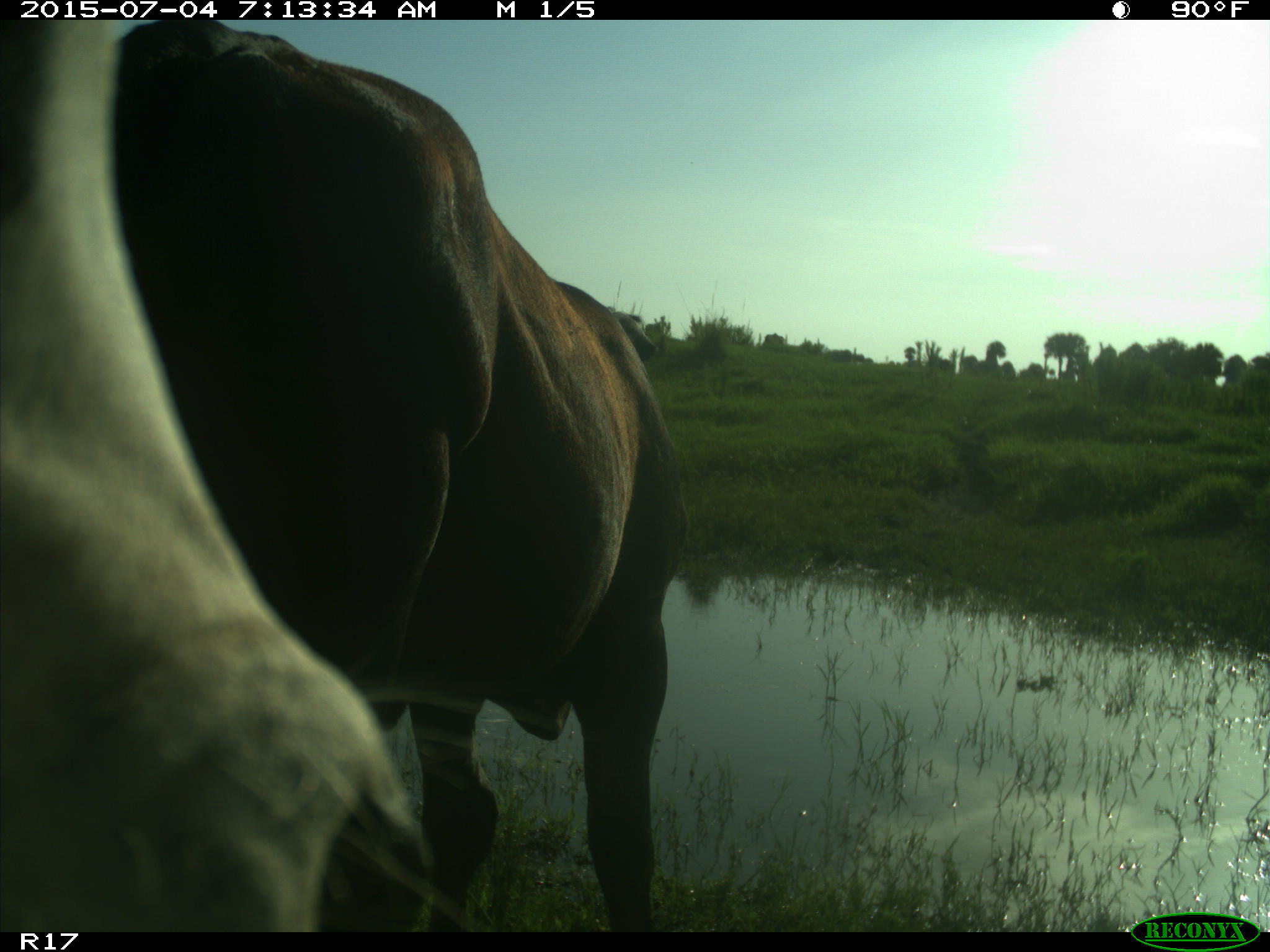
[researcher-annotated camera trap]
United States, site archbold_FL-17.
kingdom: Animalia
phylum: Chordata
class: Mammalia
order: Artiodactyla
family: Bovidae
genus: Bos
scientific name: Bos taurus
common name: domestic cow